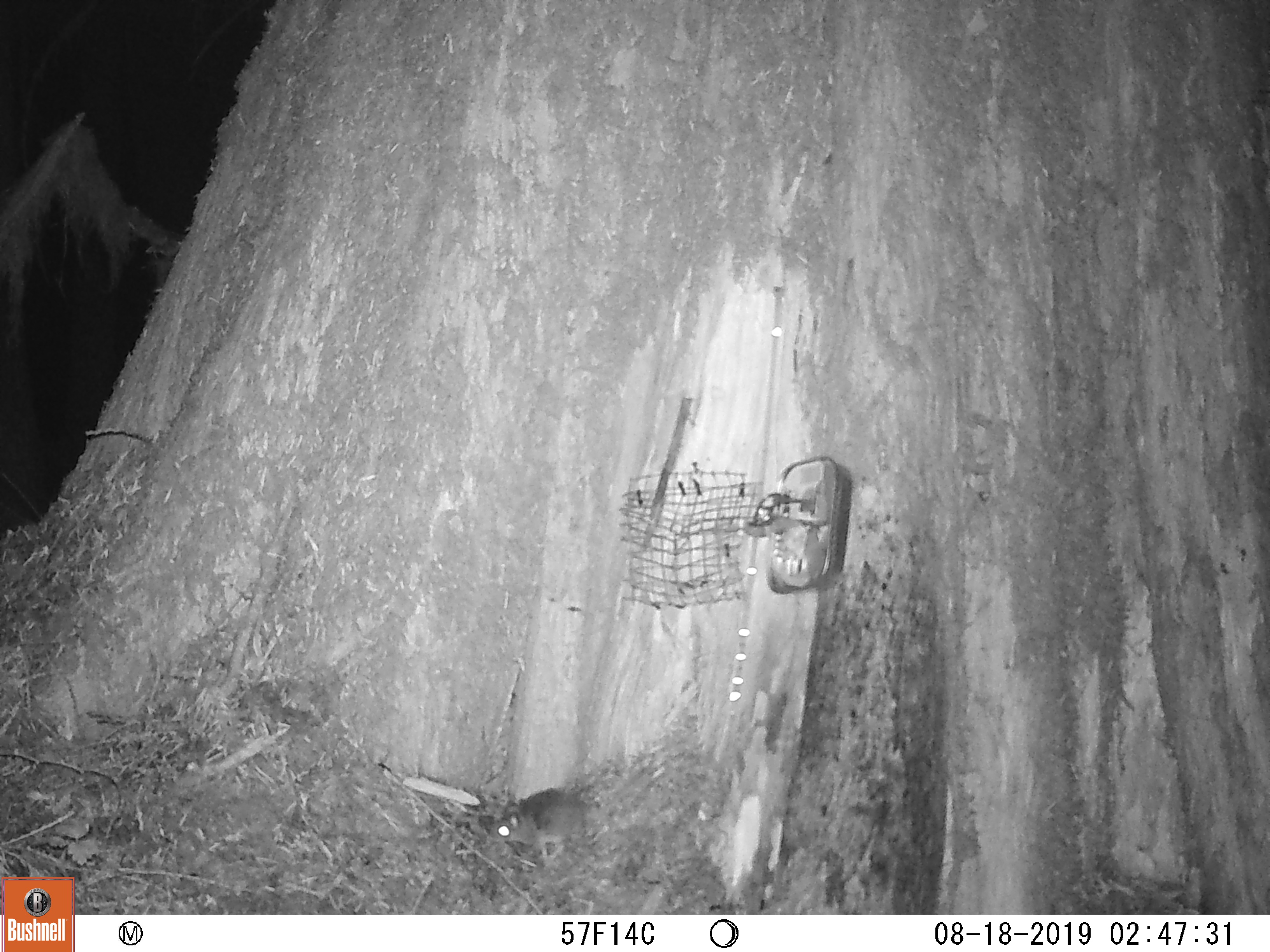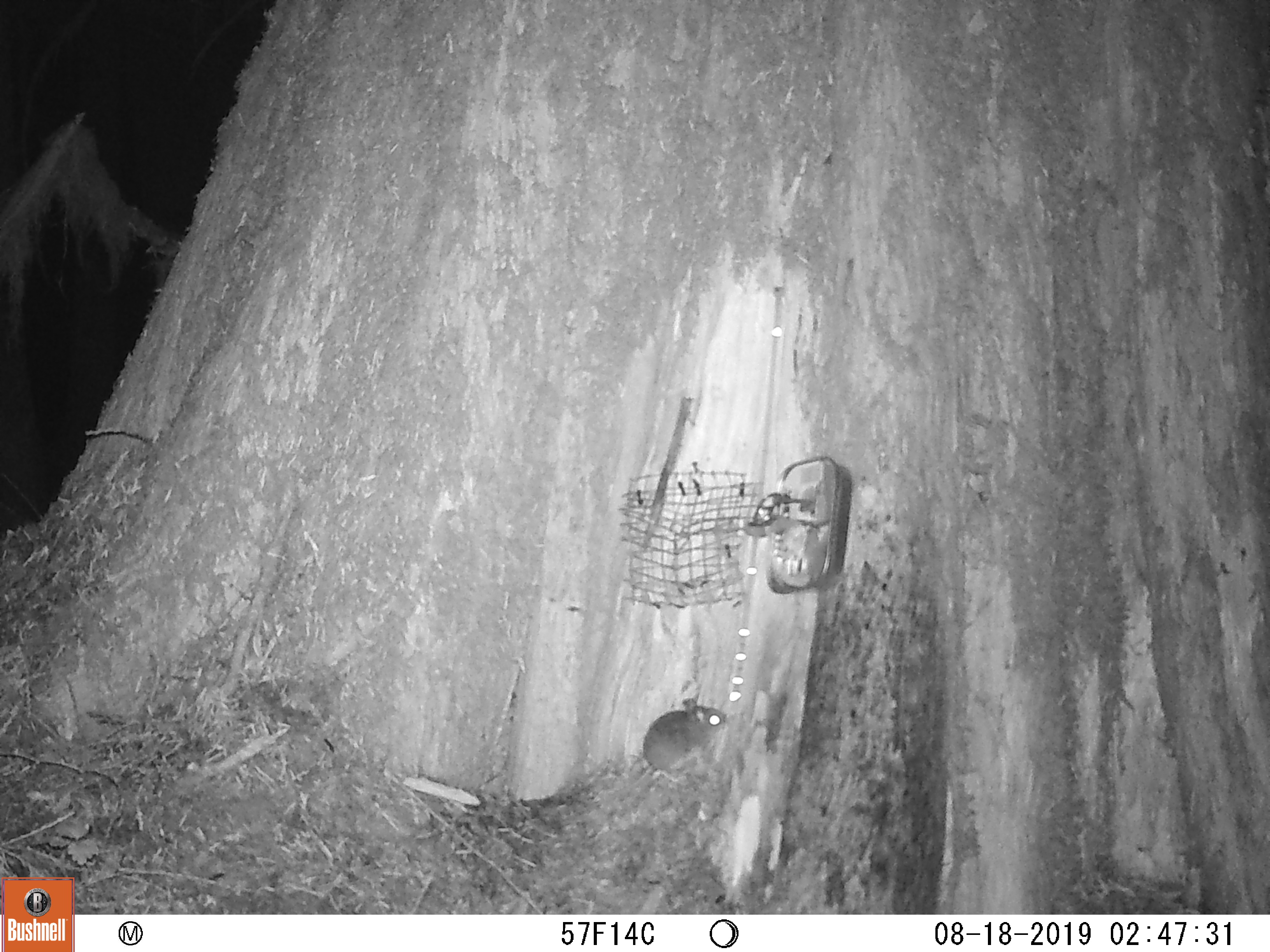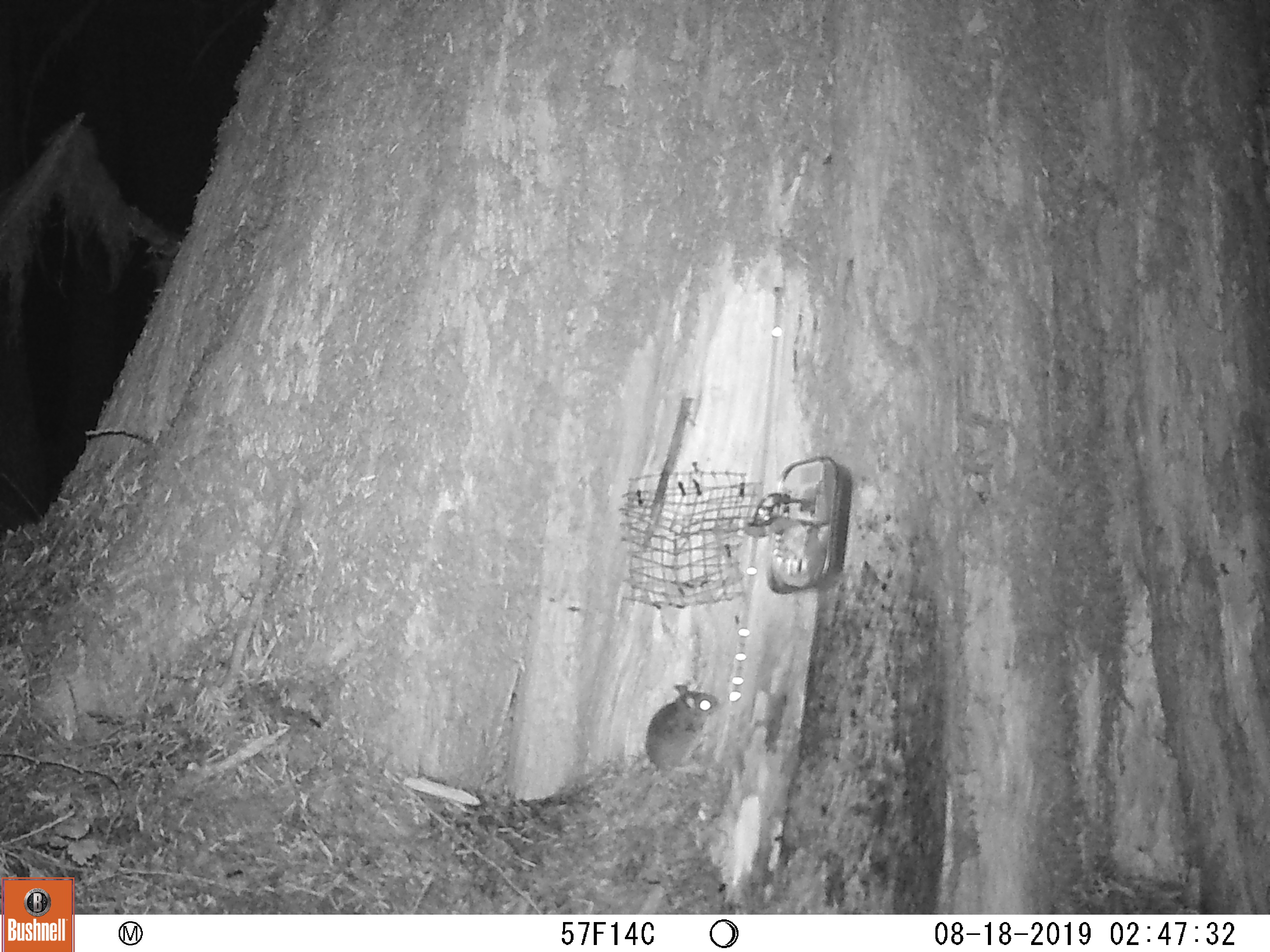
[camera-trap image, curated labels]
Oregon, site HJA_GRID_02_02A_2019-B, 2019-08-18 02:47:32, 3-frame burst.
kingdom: Animalia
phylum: Chordata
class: Mammalia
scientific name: Mammalia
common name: small mammal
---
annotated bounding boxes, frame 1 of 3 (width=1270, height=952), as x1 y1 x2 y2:
small mammal: 468 767 603 858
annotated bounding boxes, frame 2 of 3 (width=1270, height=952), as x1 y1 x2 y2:
small mammal: 633 688 738 791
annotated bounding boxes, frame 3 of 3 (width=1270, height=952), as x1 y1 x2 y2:
small mammal: 630 666 736 809